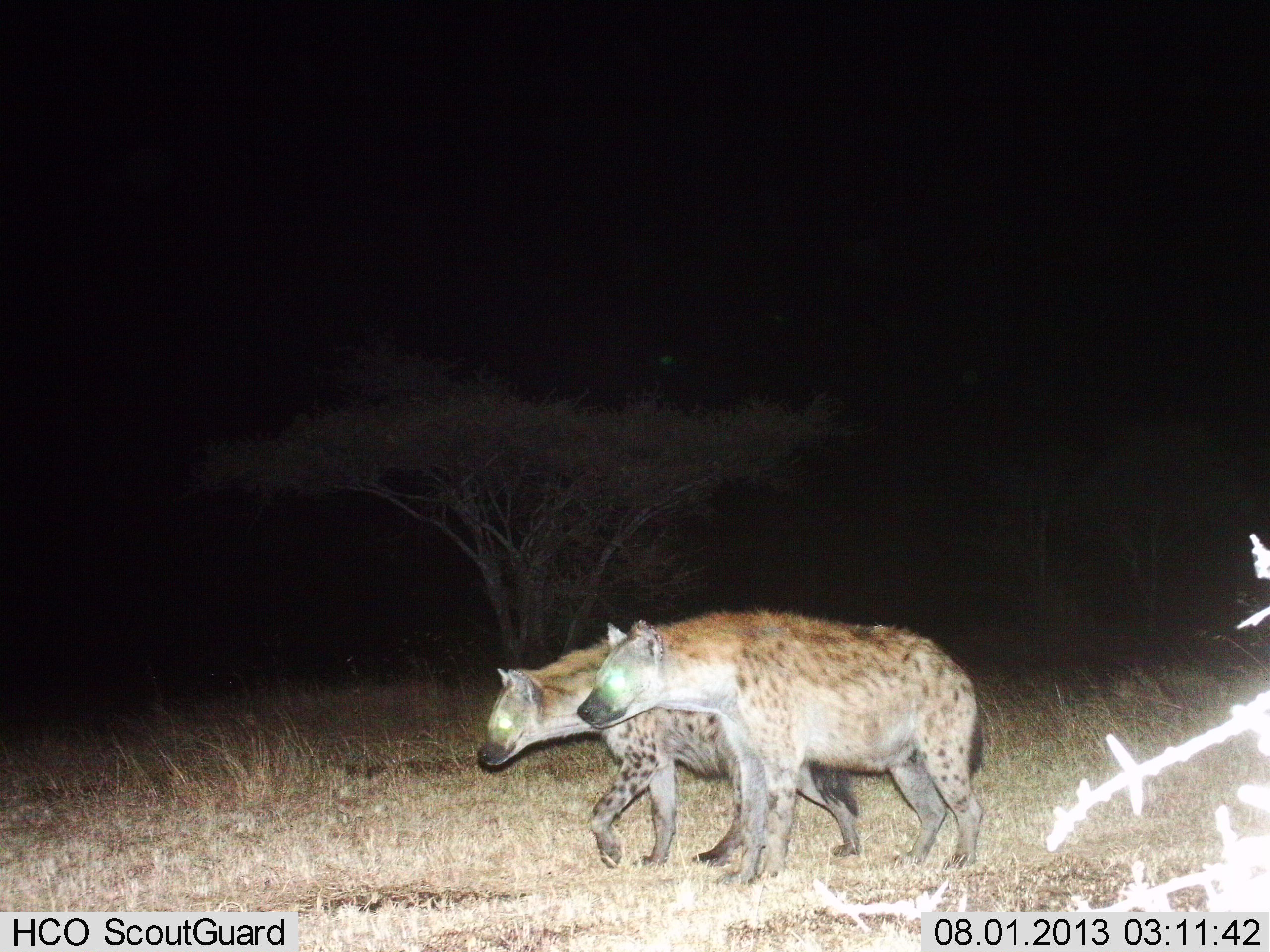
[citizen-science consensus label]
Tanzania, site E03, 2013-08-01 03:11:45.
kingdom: Animalia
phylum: Chordata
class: Mammalia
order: Carnivora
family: Hyaenidae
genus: Crocuta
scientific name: Crocuta crocuta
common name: spotted hyena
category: hyenaspotted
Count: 2.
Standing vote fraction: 19%.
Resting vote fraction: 0%.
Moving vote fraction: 84%.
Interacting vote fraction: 0%.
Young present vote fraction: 0%.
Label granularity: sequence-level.